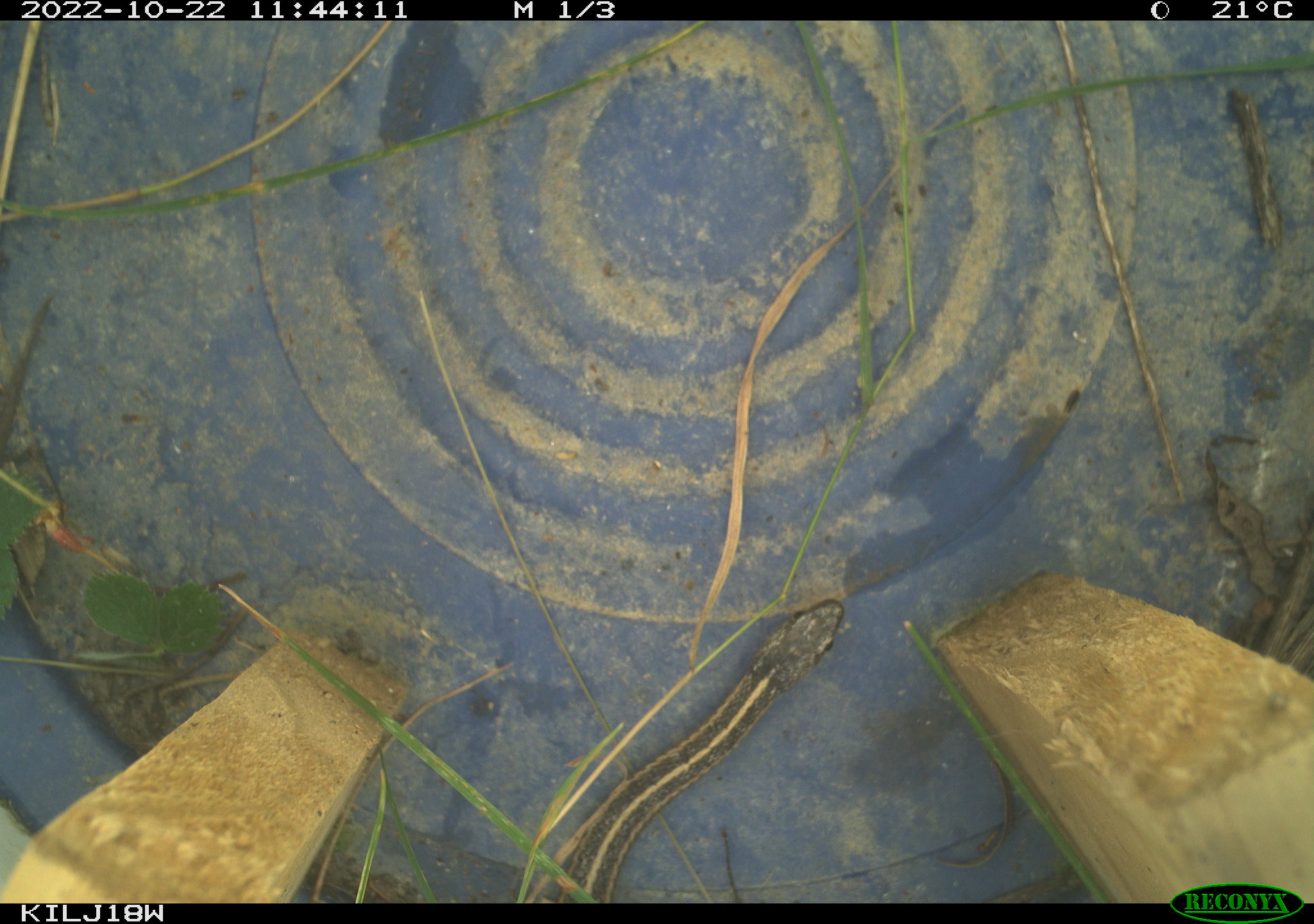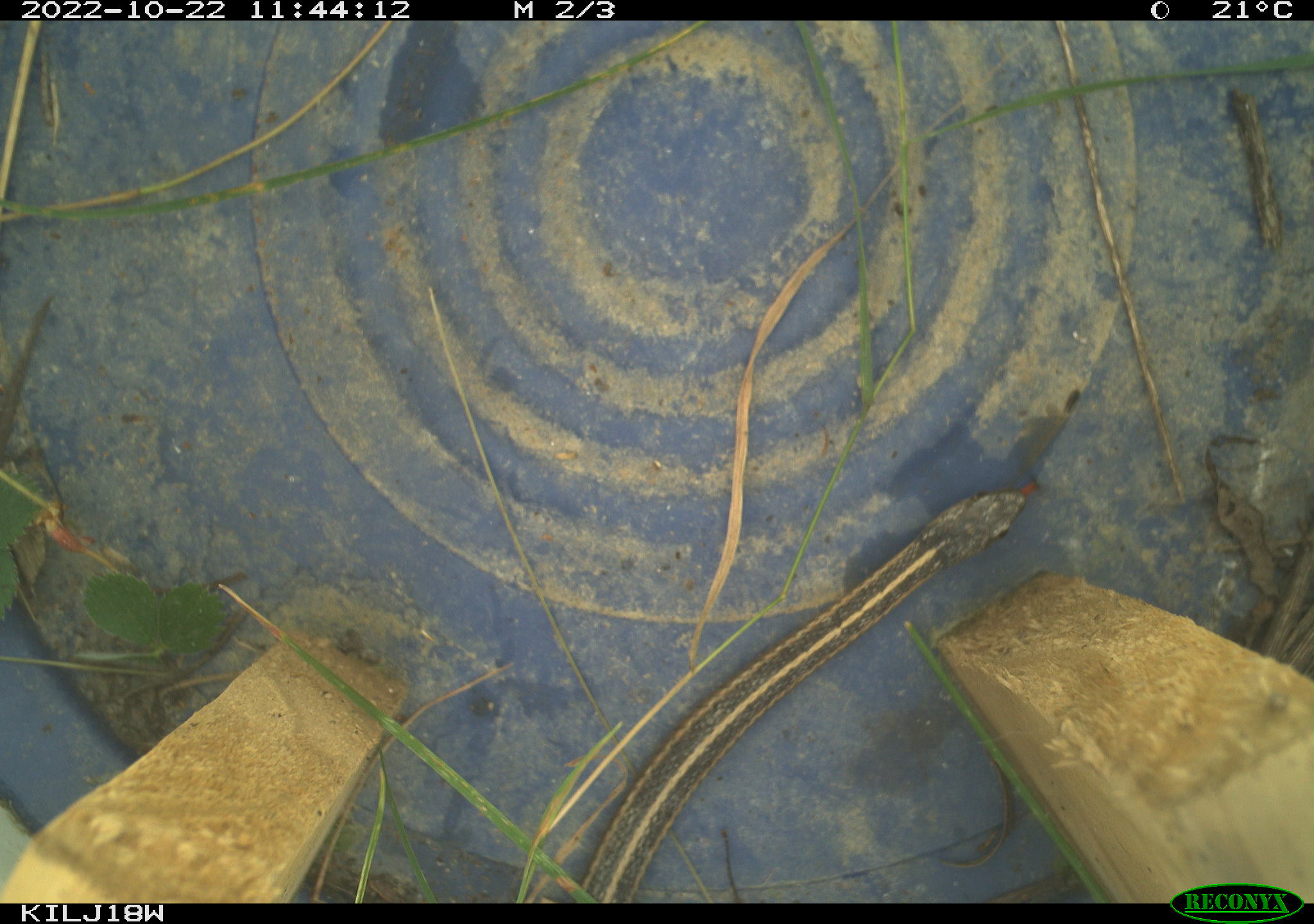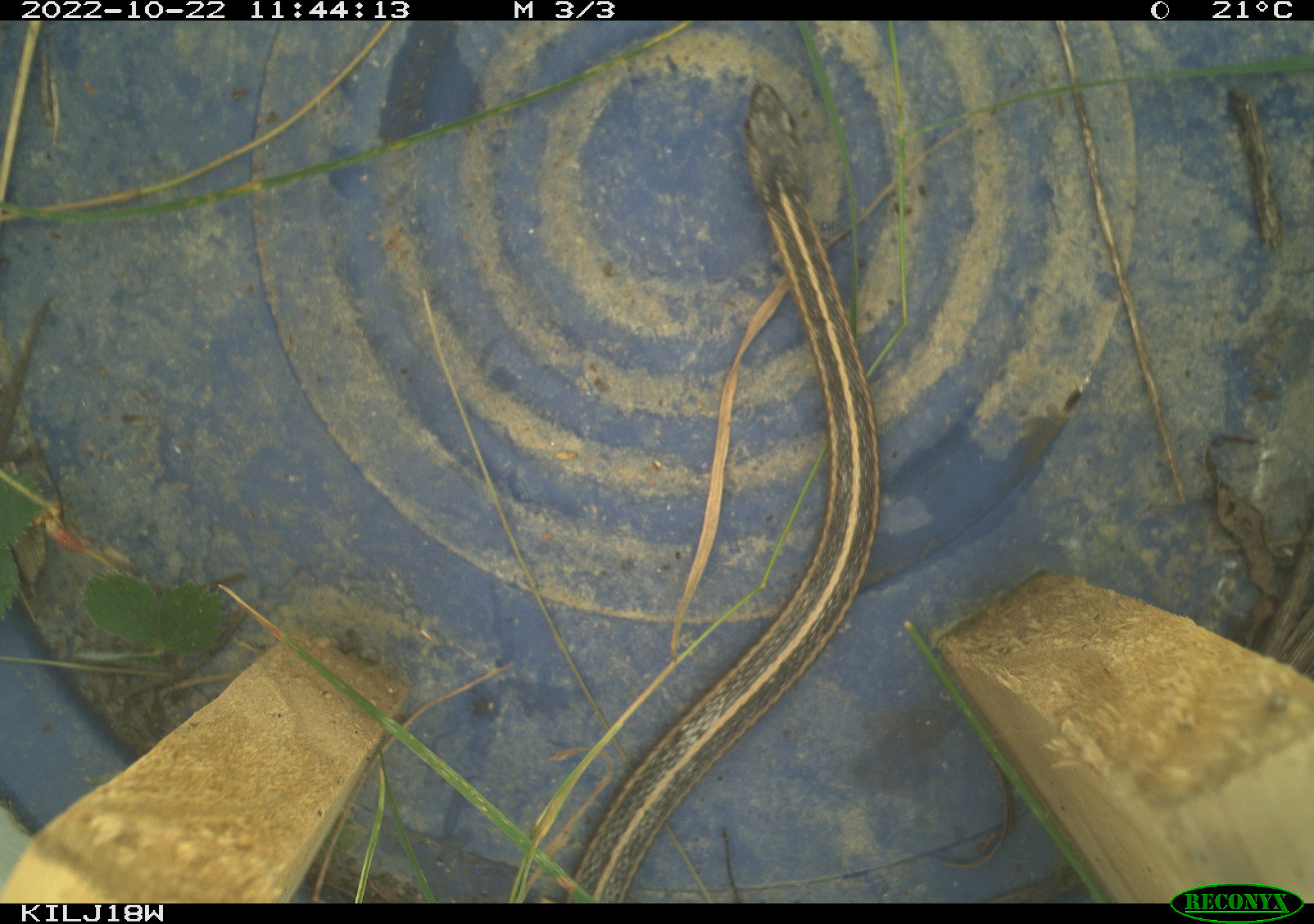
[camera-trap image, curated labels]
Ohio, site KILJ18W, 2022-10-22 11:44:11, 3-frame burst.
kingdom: Animalia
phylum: Chordata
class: Reptilia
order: Squamata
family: Colubridae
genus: Thamnophis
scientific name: Thamnophis sirtalis sirtalis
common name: eastern gartersnake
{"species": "eastern gartersnake (Thamnophis sirtalis sirtalis)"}